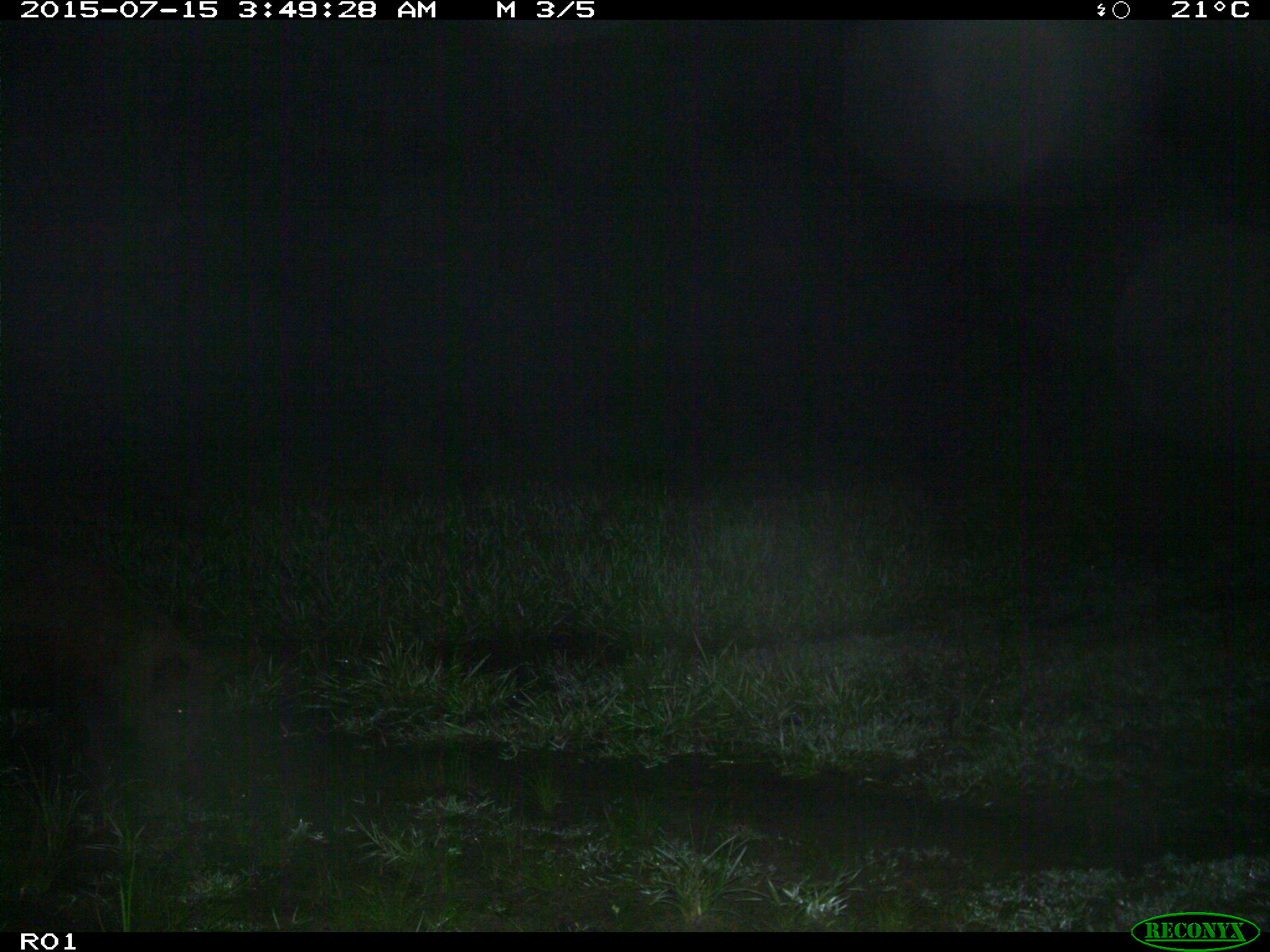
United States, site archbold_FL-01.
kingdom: Animalia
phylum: Chordata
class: Mammalia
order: Artiodactyla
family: Suidae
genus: Sus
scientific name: Sus scrofa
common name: wild boar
Sus scrofa (wild boar).